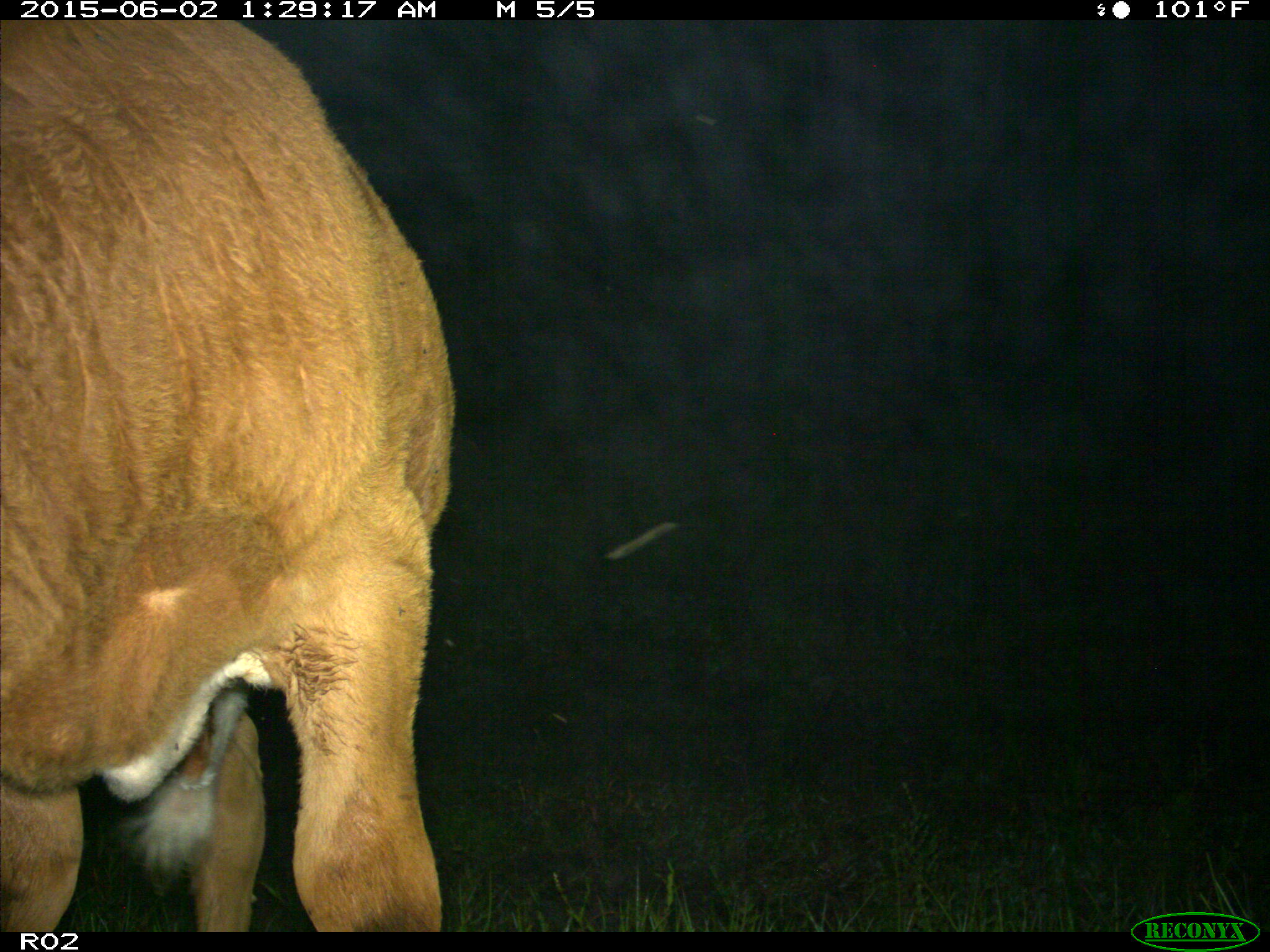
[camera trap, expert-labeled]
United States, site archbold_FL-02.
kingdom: Animalia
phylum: Chordata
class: Mammalia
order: Artiodactyla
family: Bovidae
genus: Bos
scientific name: Bos taurus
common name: domestic cow